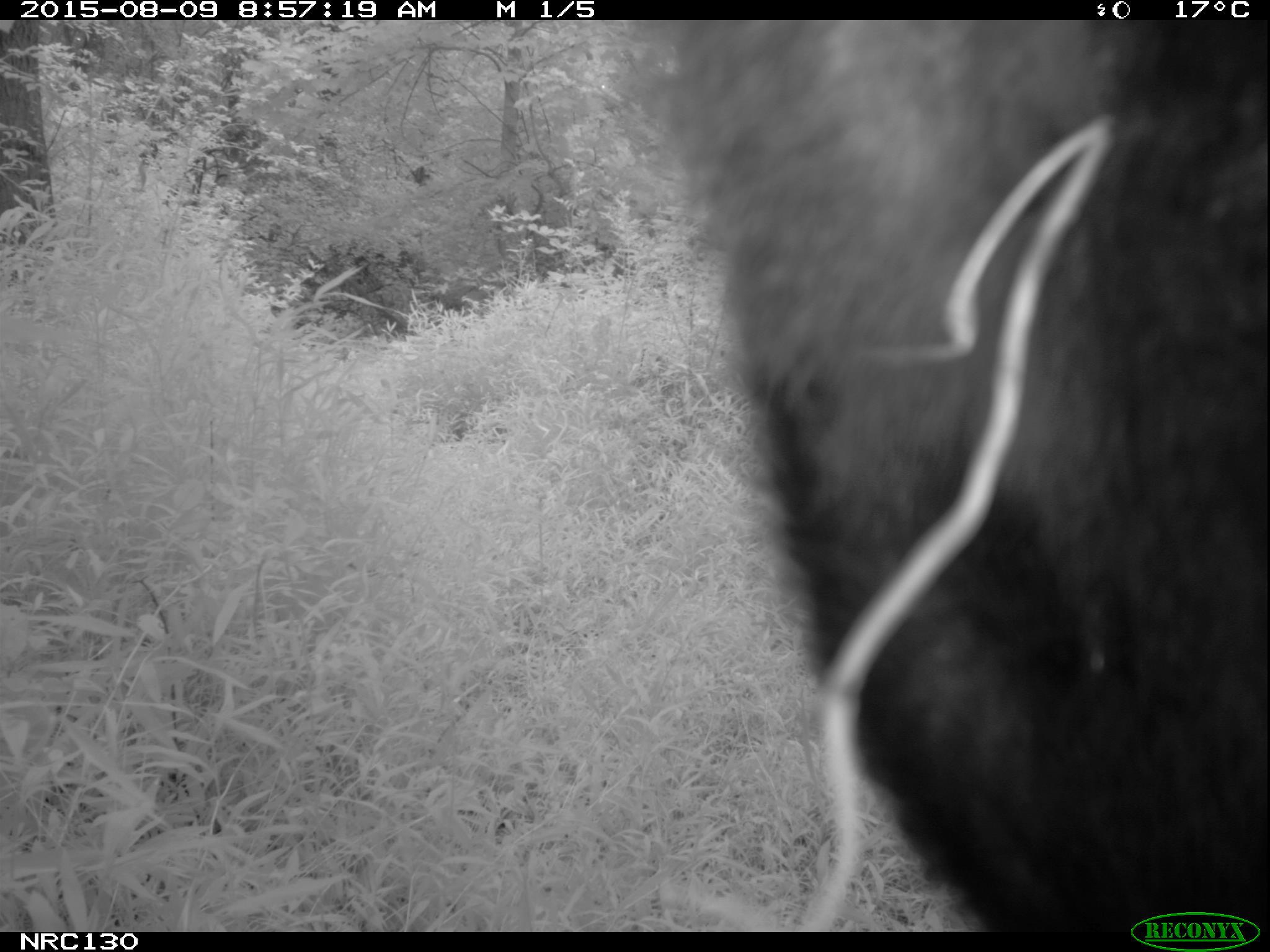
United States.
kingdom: Animalia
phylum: Chordata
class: Mammalia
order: Carnivora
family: Ursidae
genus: Ursus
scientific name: Ursus americanus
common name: american black bear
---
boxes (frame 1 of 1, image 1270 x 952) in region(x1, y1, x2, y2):
American Black Bear: region(613, 21, 1269, 927)